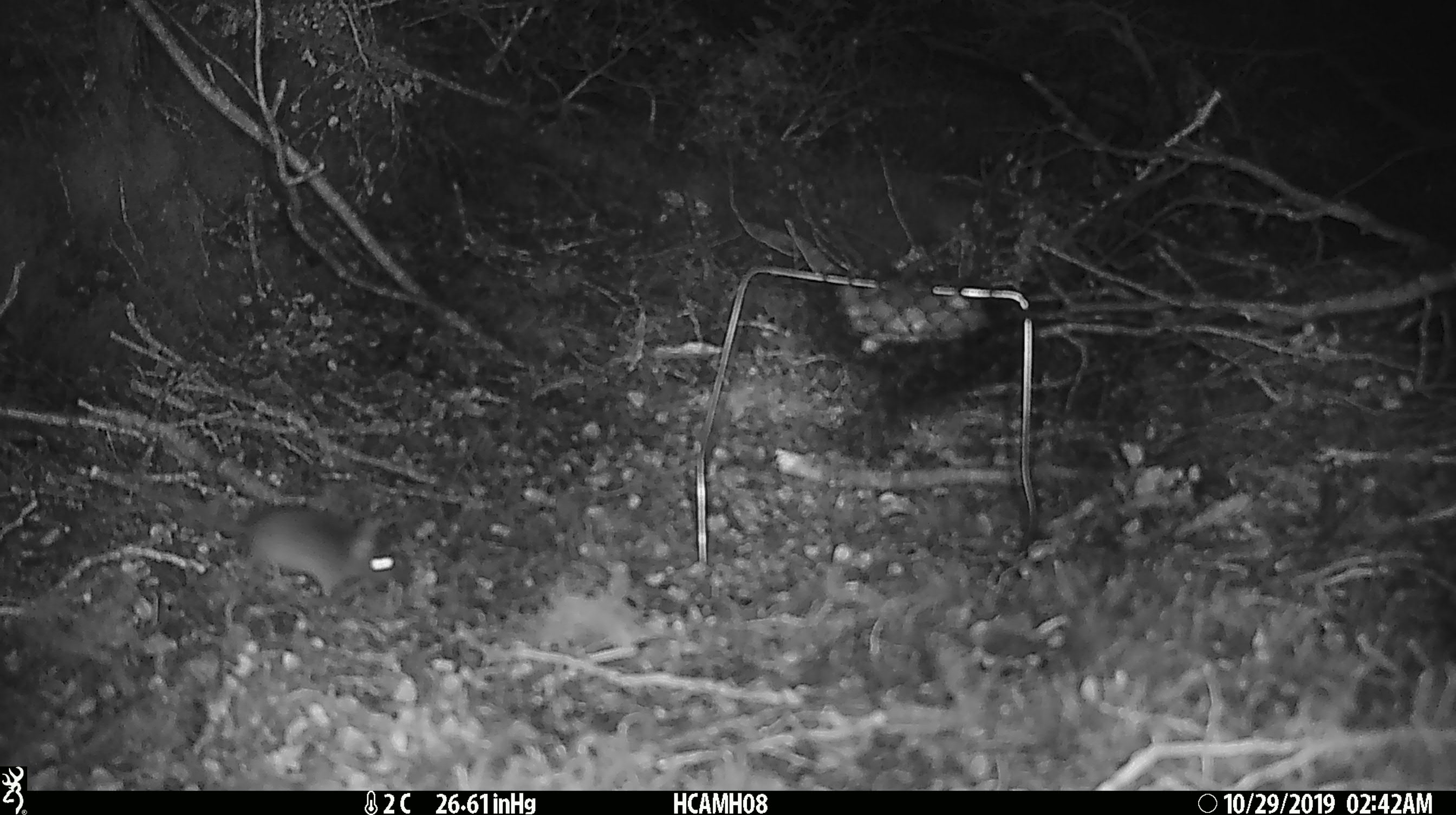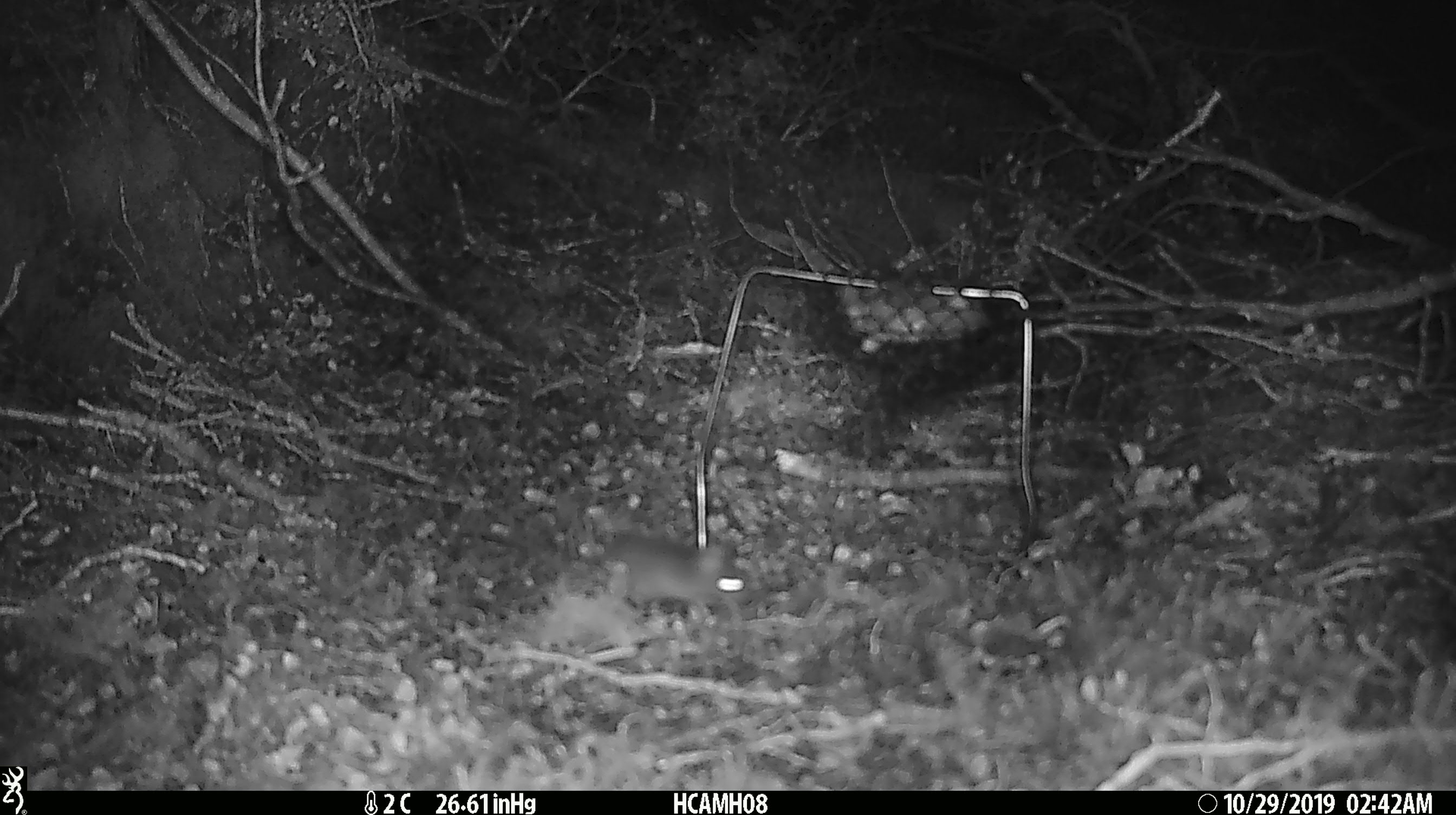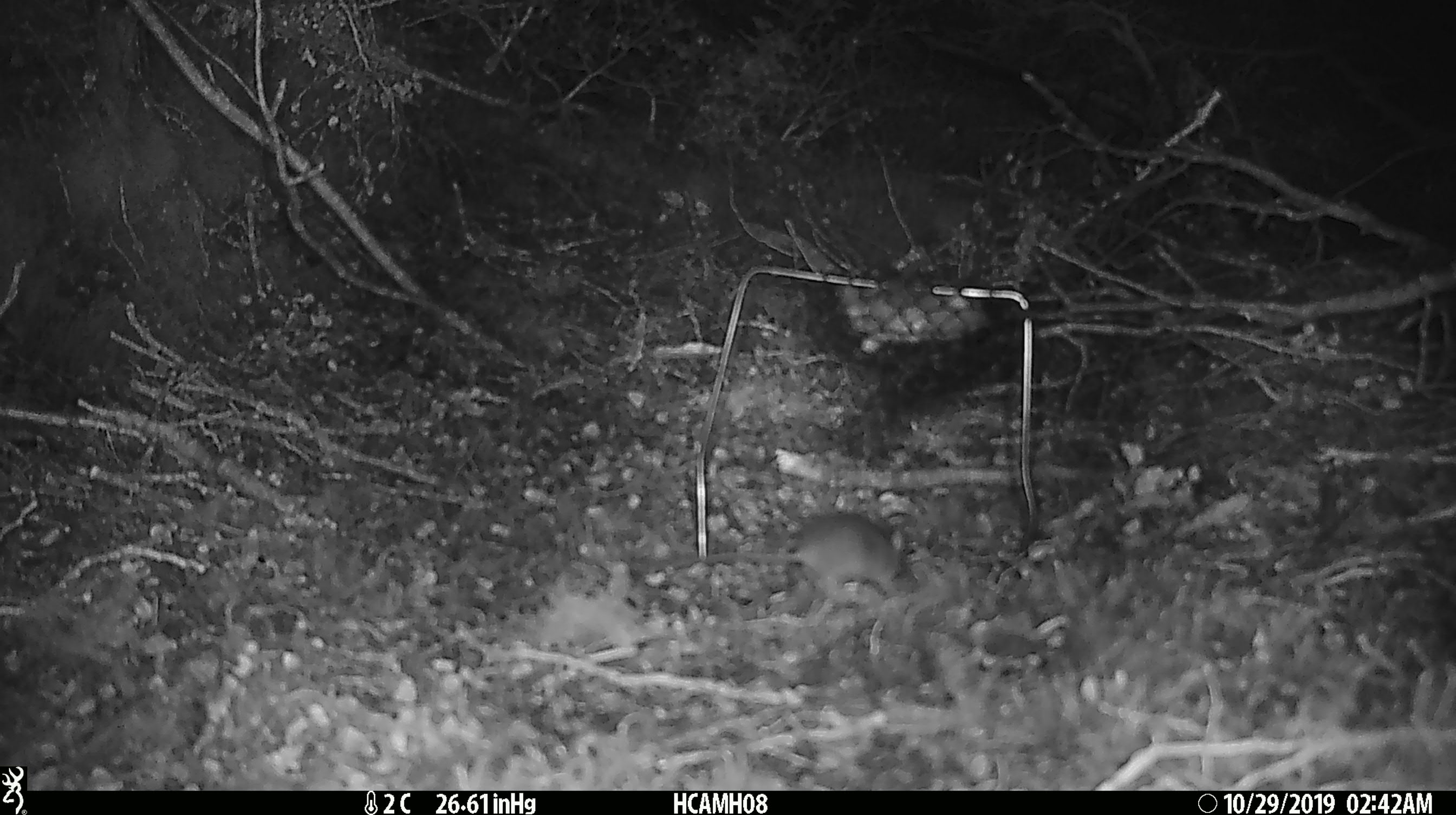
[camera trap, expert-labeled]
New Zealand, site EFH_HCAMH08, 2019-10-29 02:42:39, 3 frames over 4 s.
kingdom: Animalia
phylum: Chordata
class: Mammalia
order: Rodentia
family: Muridae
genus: Mus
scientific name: Mus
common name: mouse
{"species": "mouse (Mus)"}